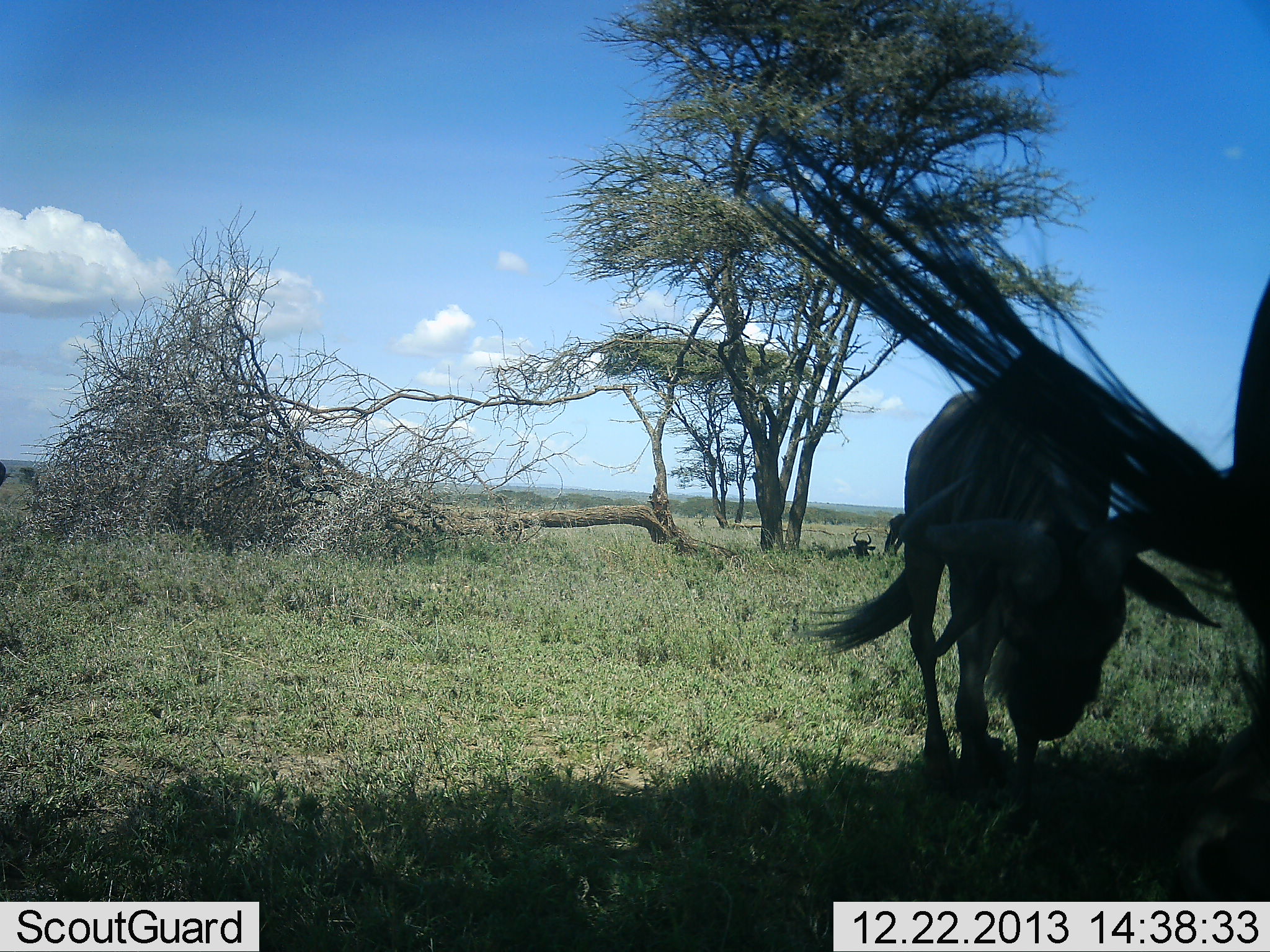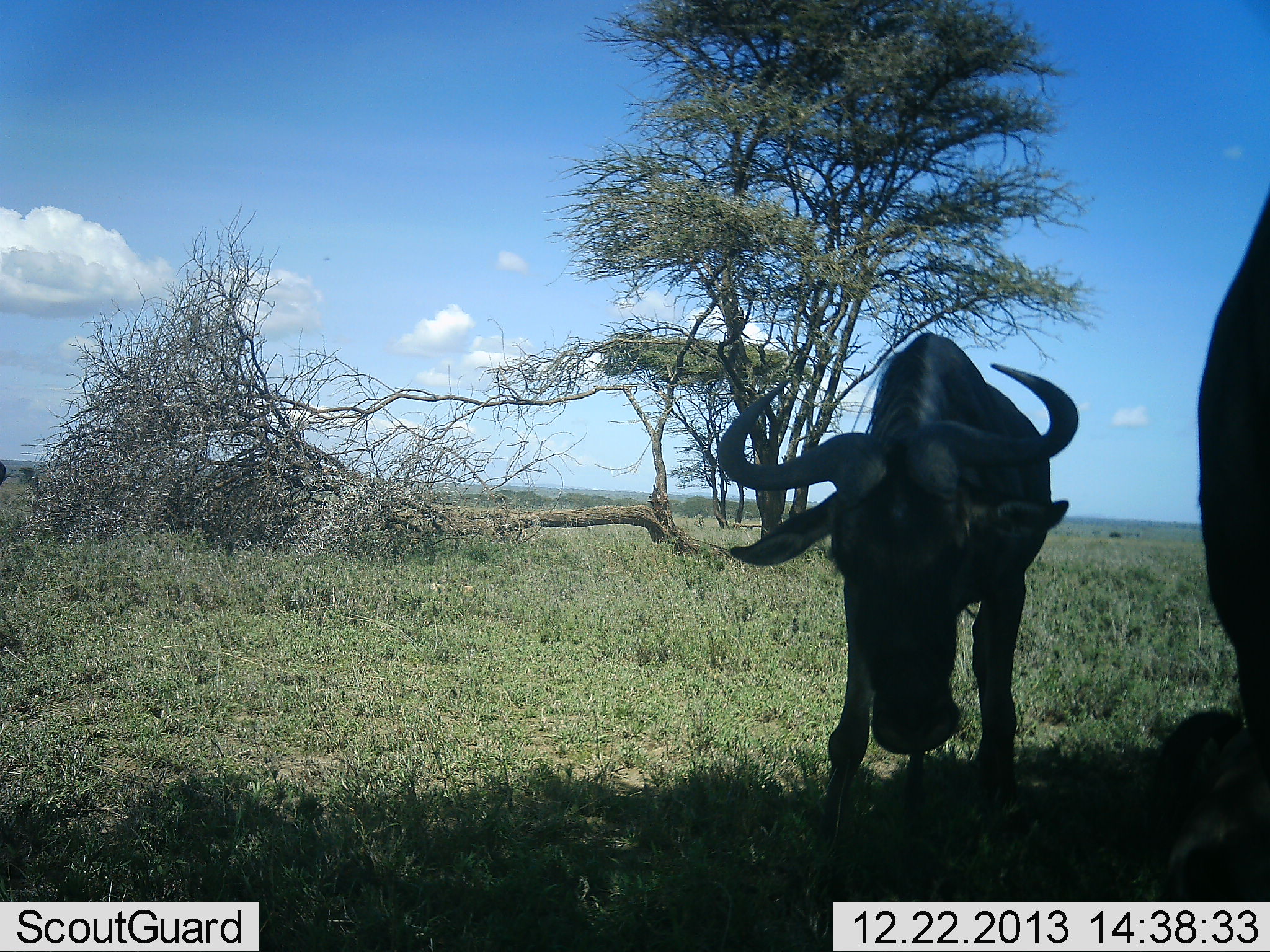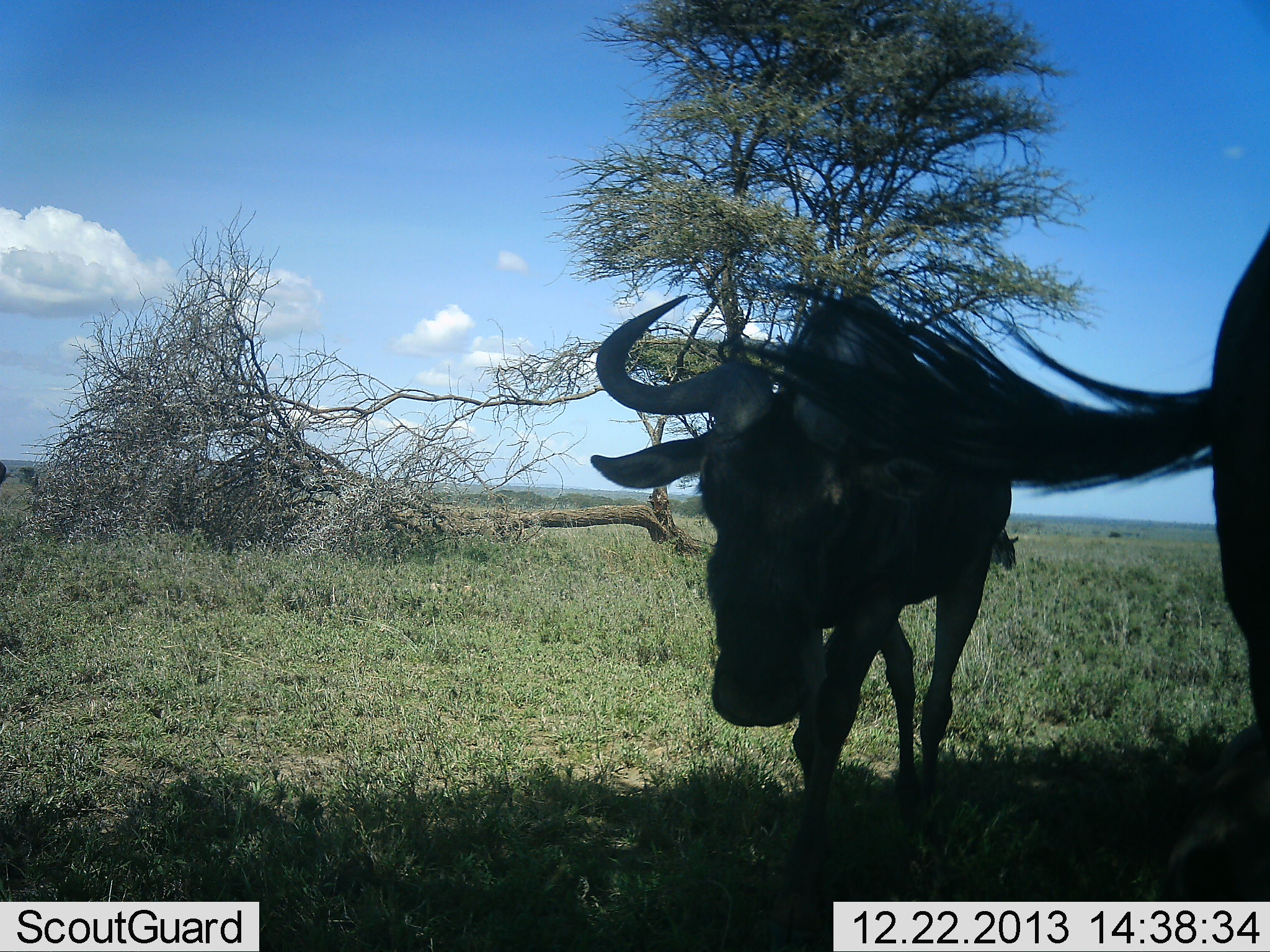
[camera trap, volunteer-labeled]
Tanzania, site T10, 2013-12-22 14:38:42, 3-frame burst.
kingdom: Animalia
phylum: Chordata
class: Mammalia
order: Artiodactyla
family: Bovidae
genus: Connochaetes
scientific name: Connochaetes taurinus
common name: blue wildebeest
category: wildebeest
Wildebeest (blue wildebeest) (Connochaetes taurinus), count 2. Behavior (volunteer vote fractions): standing 48%, resting 13%, moving 48%, interacting 6%. Young present (vote fraction): 0%. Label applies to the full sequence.